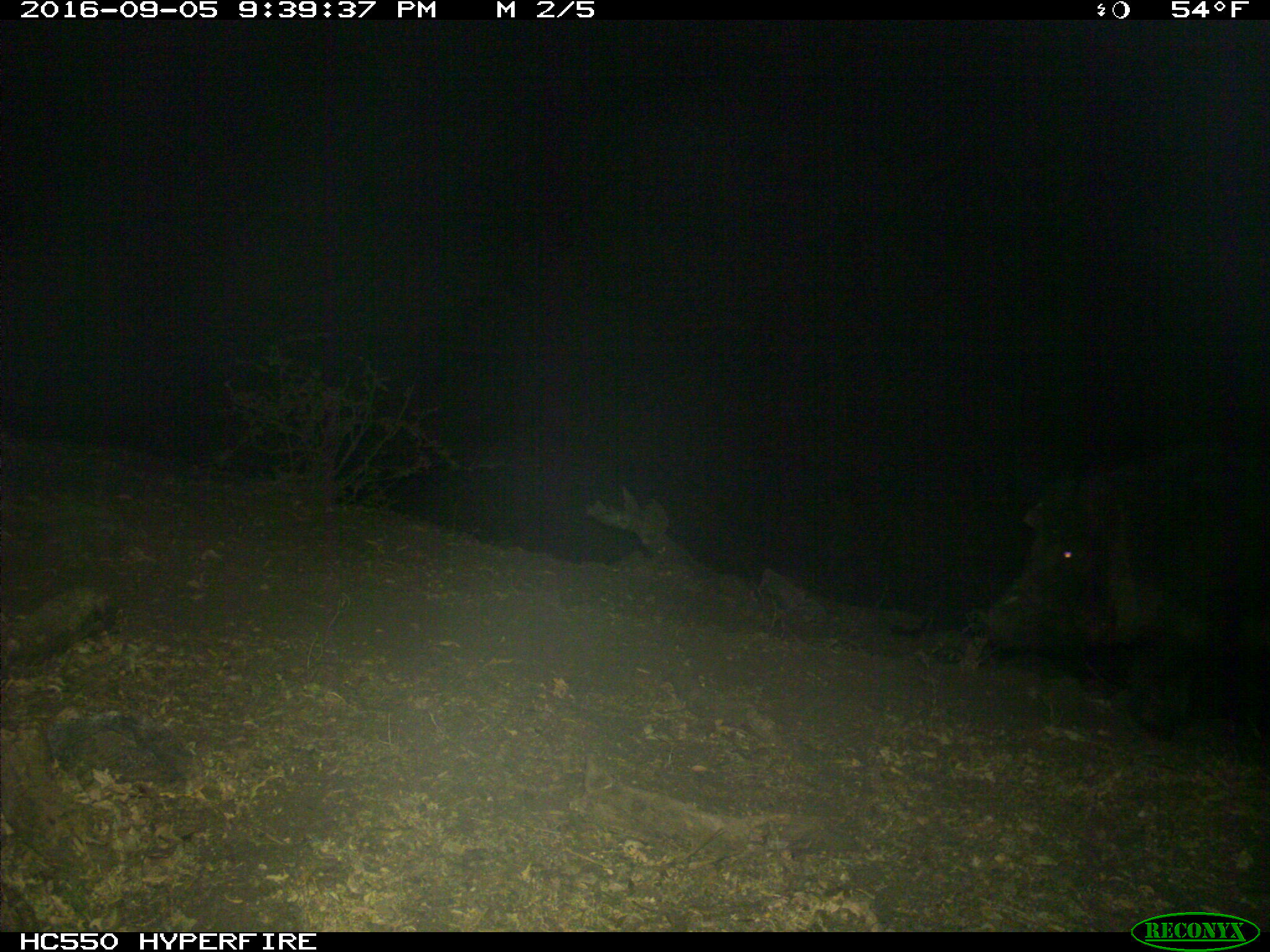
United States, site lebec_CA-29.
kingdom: Animalia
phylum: Chordata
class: Mammalia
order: Artiodactyla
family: Suidae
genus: Sus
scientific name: Sus scrofa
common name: wild boar